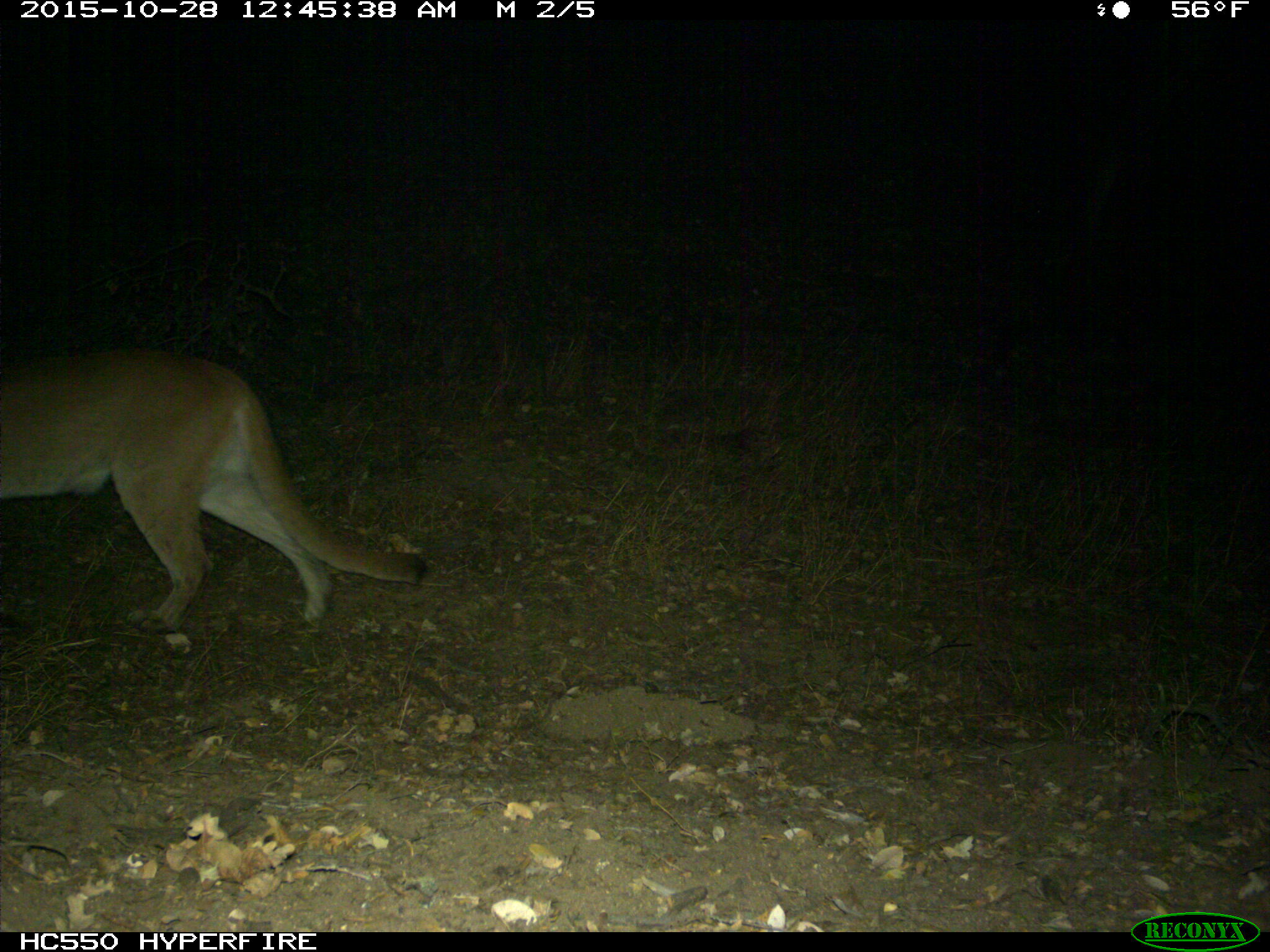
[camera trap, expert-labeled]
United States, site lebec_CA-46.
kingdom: Animalia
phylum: Chordata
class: Mammalia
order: Carnivora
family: Felidae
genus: Puma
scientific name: Puma concolor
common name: mountain lion